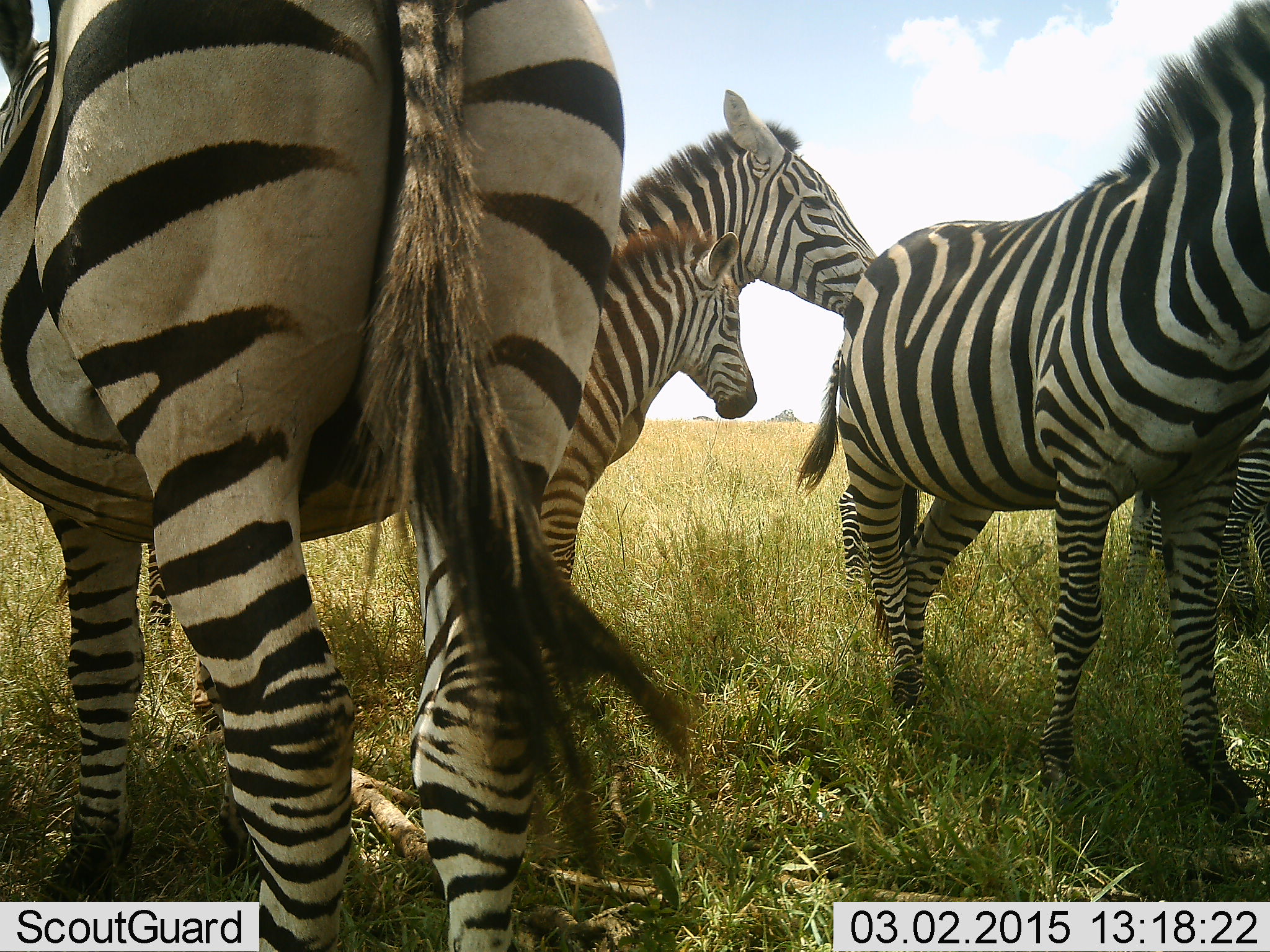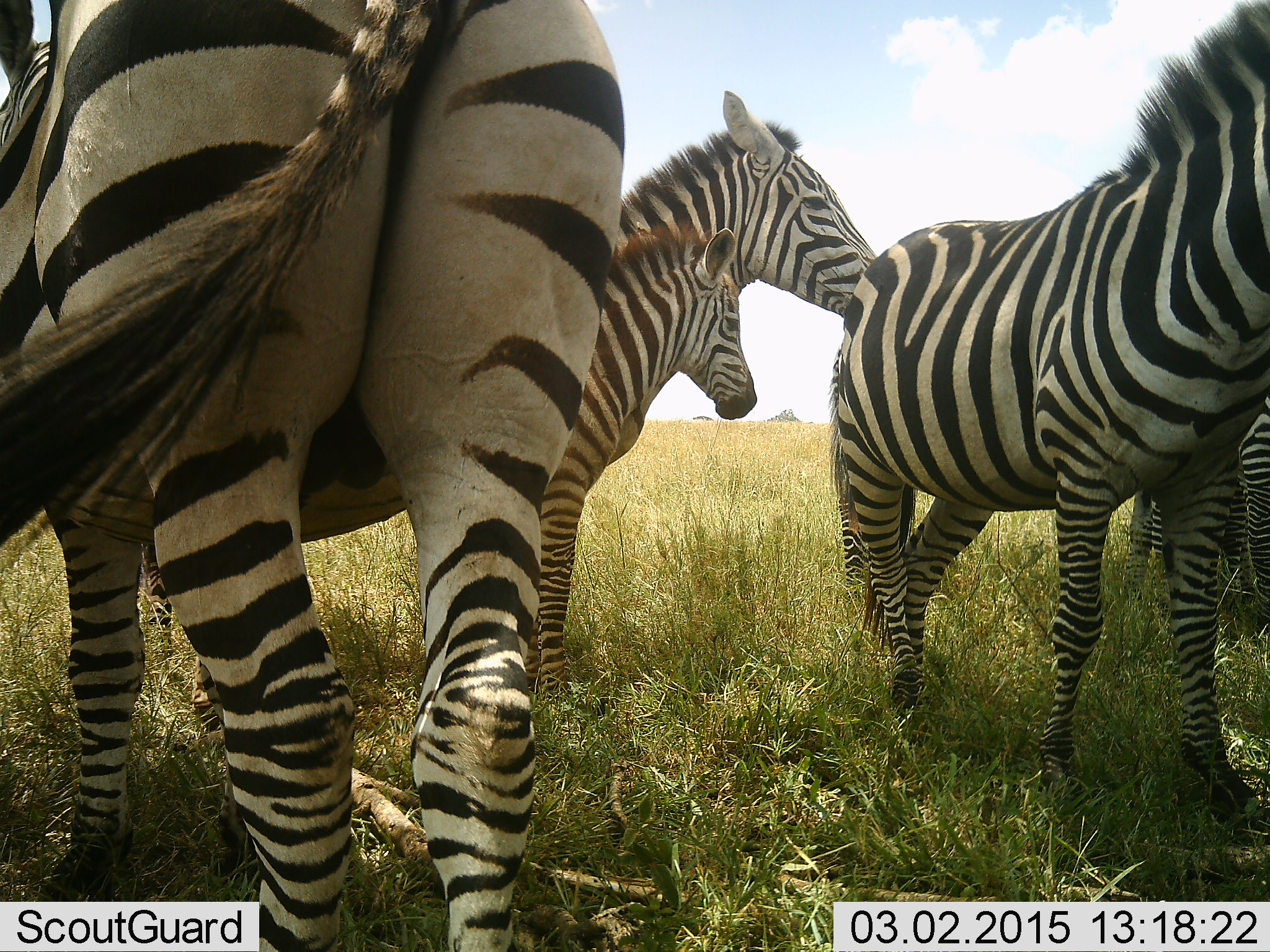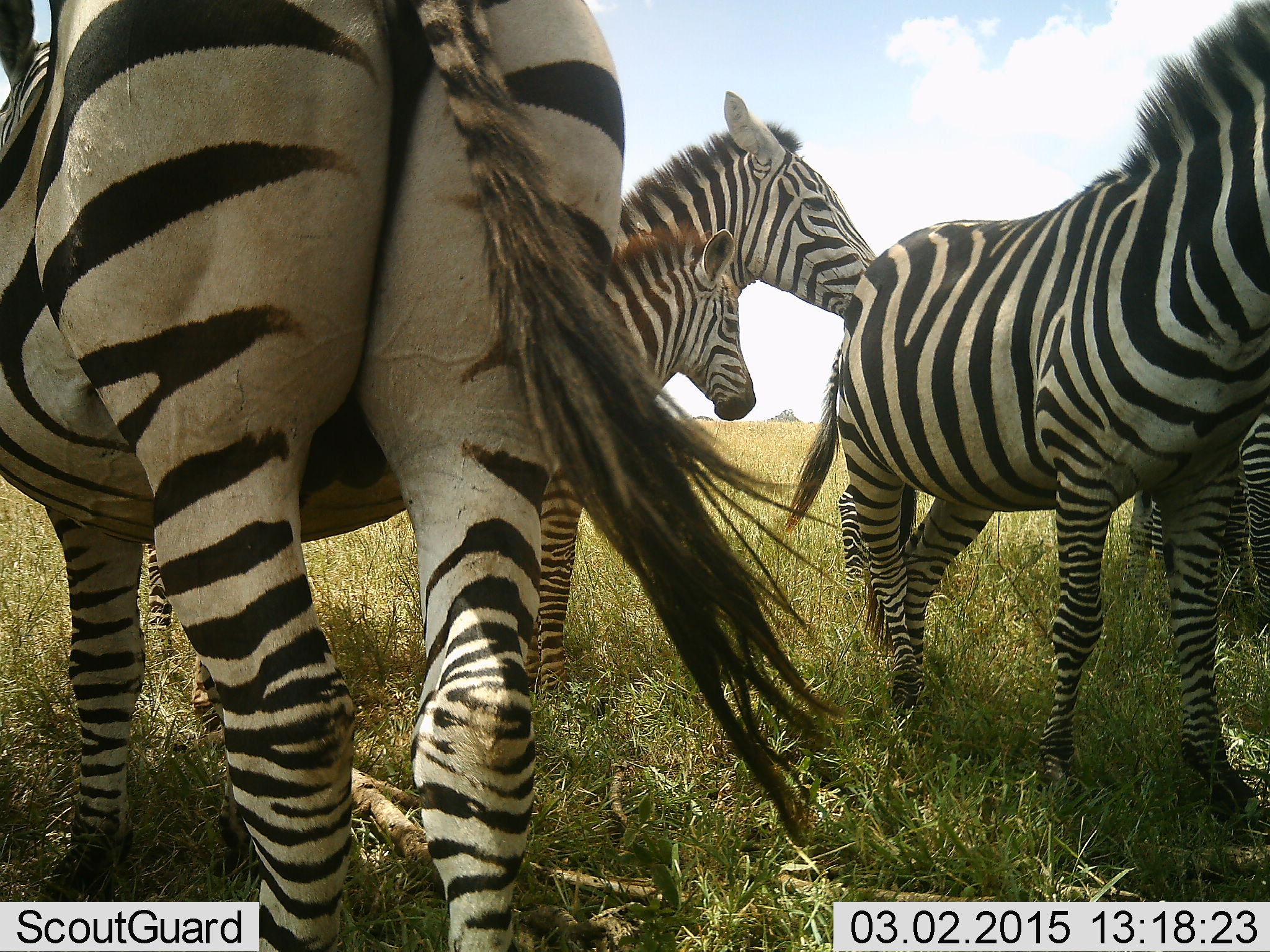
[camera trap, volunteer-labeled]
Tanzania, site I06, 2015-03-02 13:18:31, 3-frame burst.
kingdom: Animalia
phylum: Chordata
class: Mammalia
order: Perissodactyla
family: Equidae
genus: Equus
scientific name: Equus quagga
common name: plains zebra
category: zebra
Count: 5.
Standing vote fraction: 100%.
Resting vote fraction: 0%.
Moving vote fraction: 0%.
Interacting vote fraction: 10%.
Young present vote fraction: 70%.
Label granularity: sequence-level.